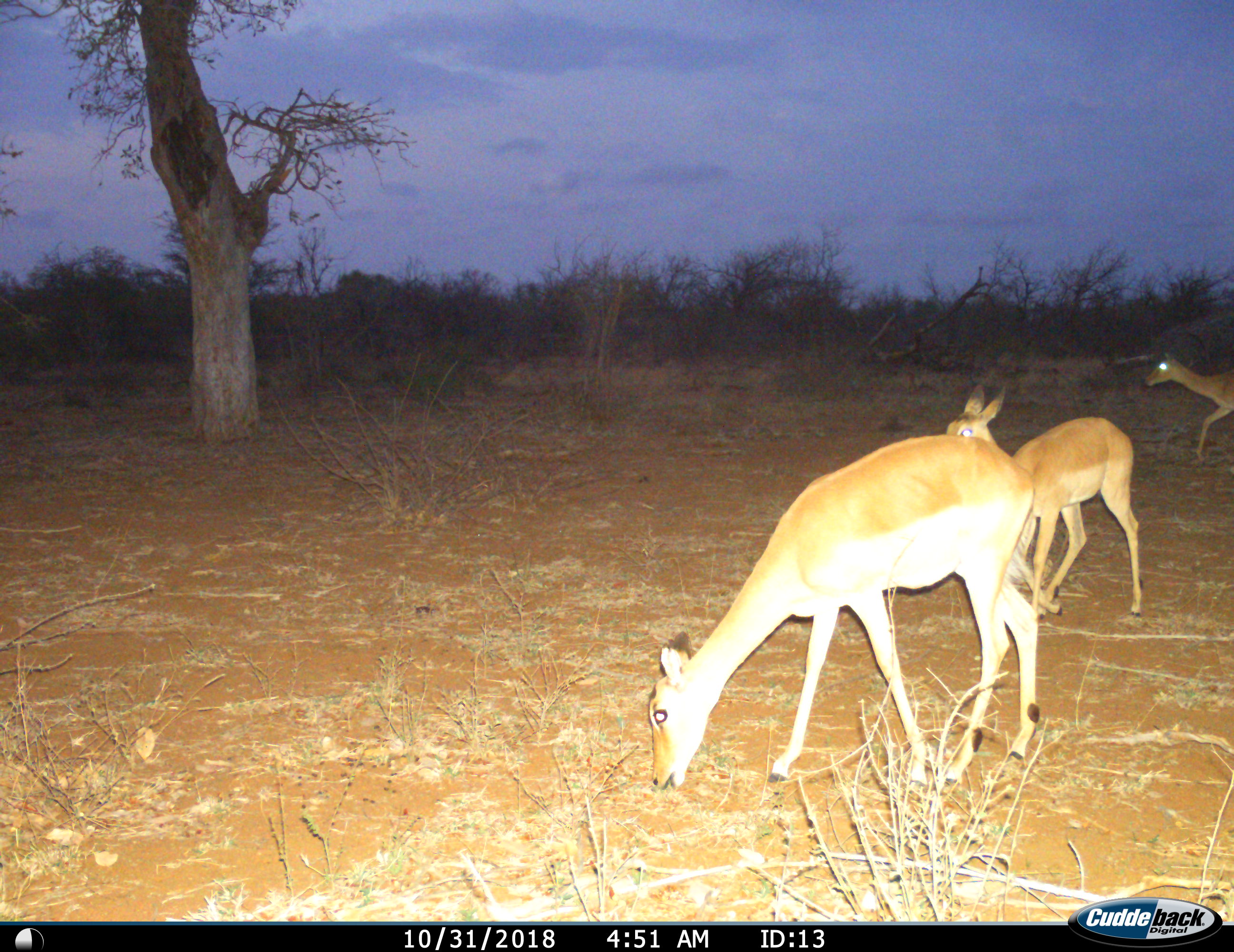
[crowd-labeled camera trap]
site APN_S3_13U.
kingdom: Animalia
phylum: Chordata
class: Mammalia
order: Artiodactyla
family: Bovidae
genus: Aepyceros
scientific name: Aepyceros melampus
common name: impala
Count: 3.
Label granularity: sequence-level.